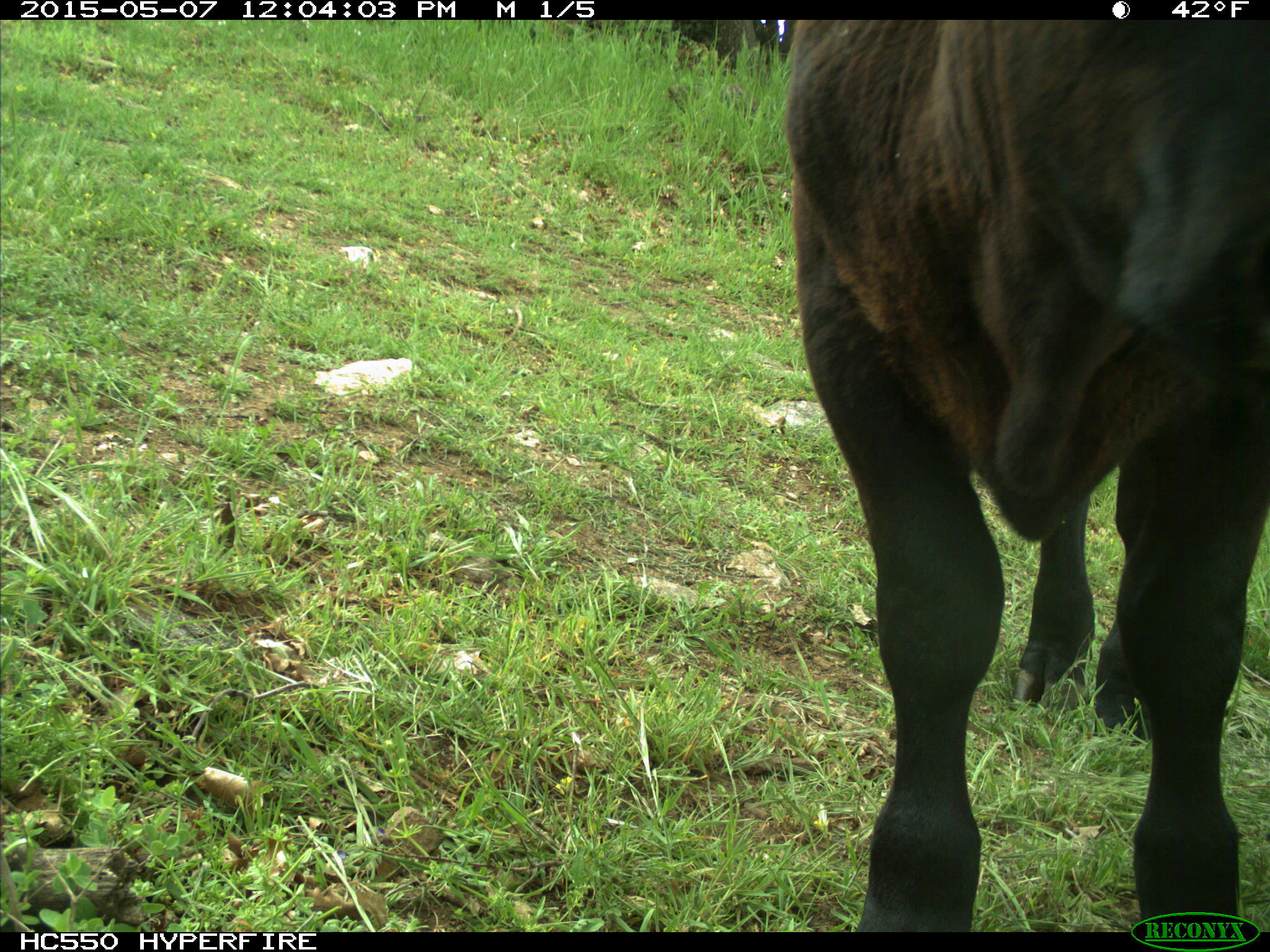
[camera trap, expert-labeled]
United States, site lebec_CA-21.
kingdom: Animalia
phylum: Chordata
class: Mammalia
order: Artiodactyla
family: Bovidae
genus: Bos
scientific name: Bos taurus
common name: domestic cow